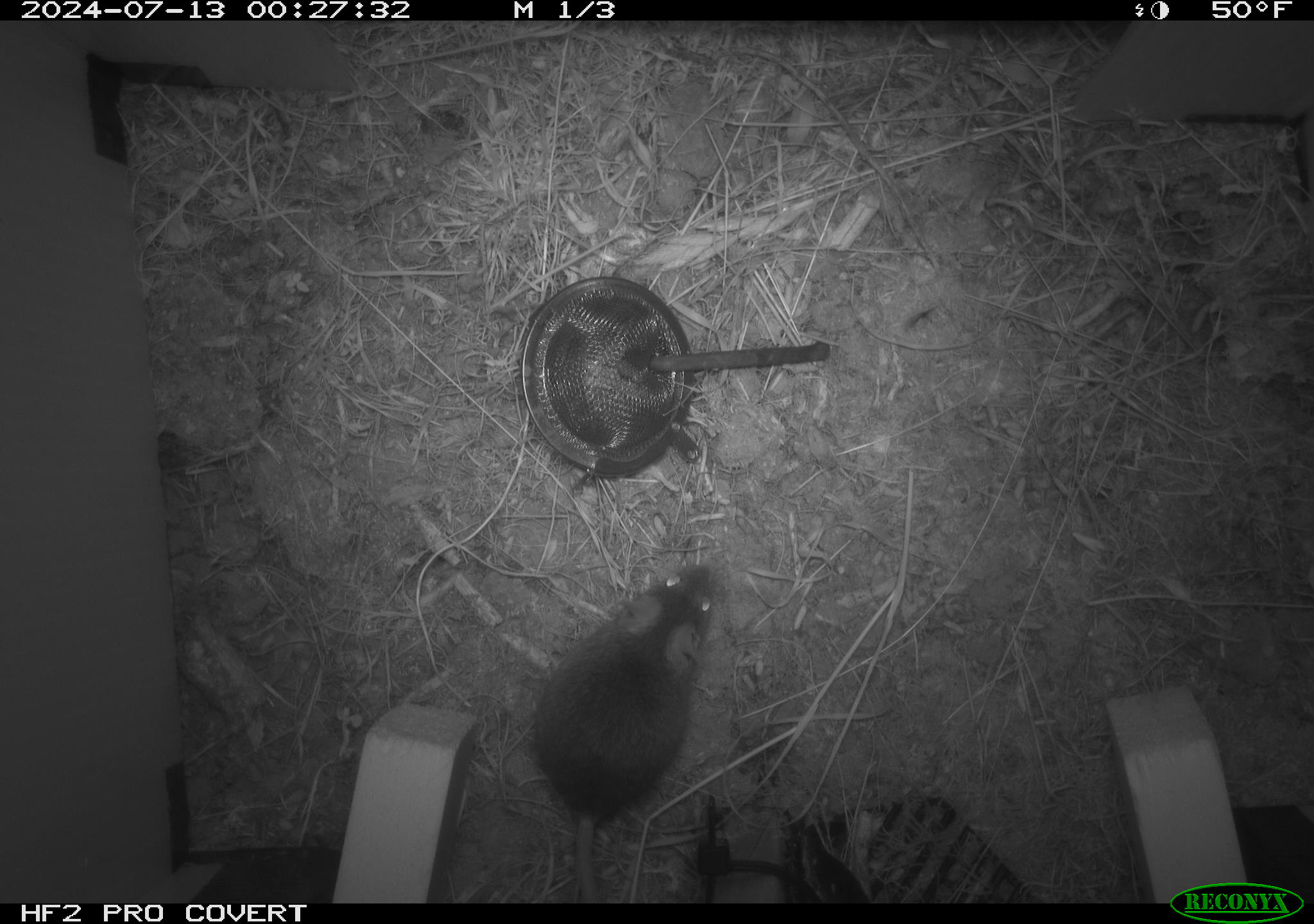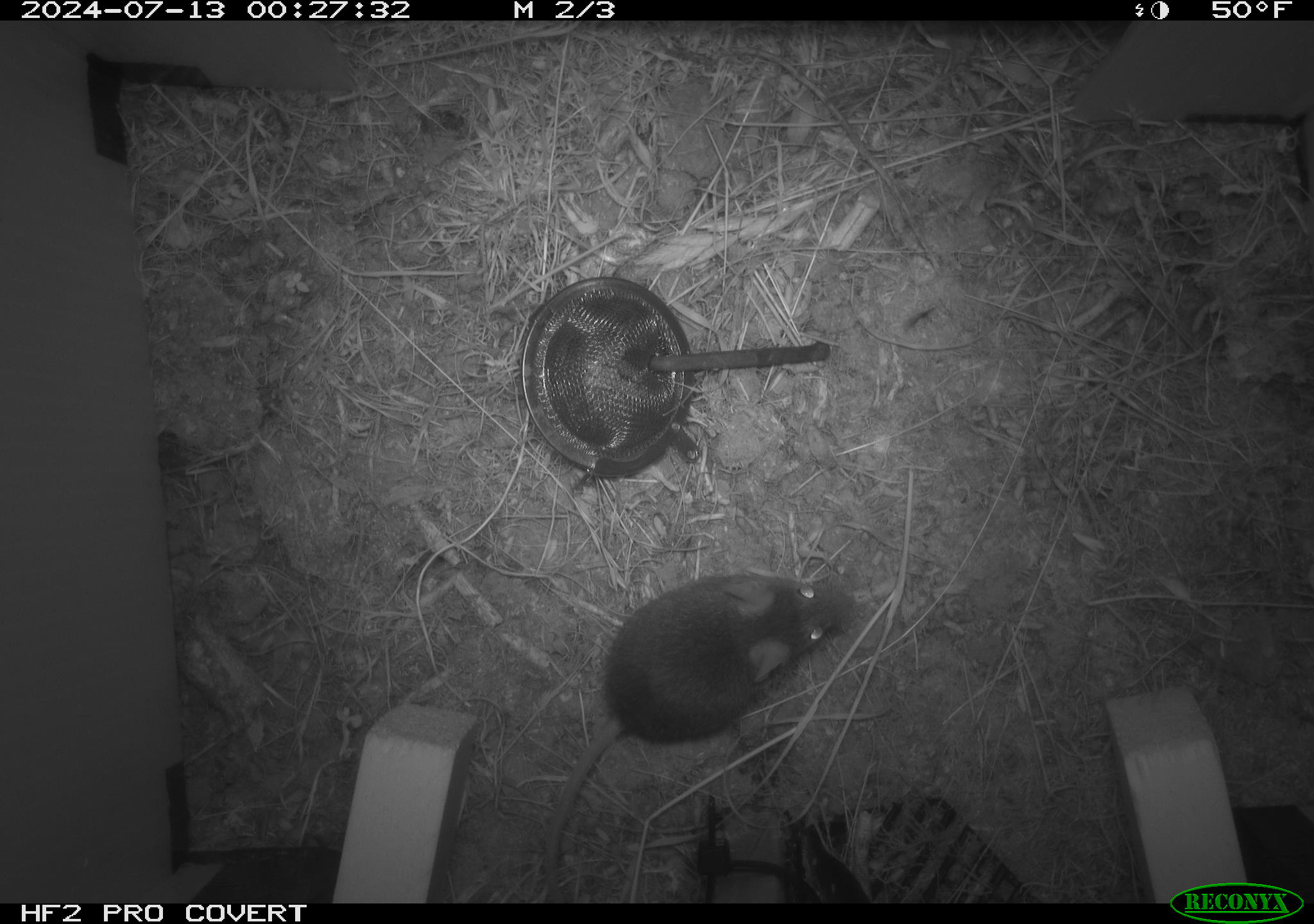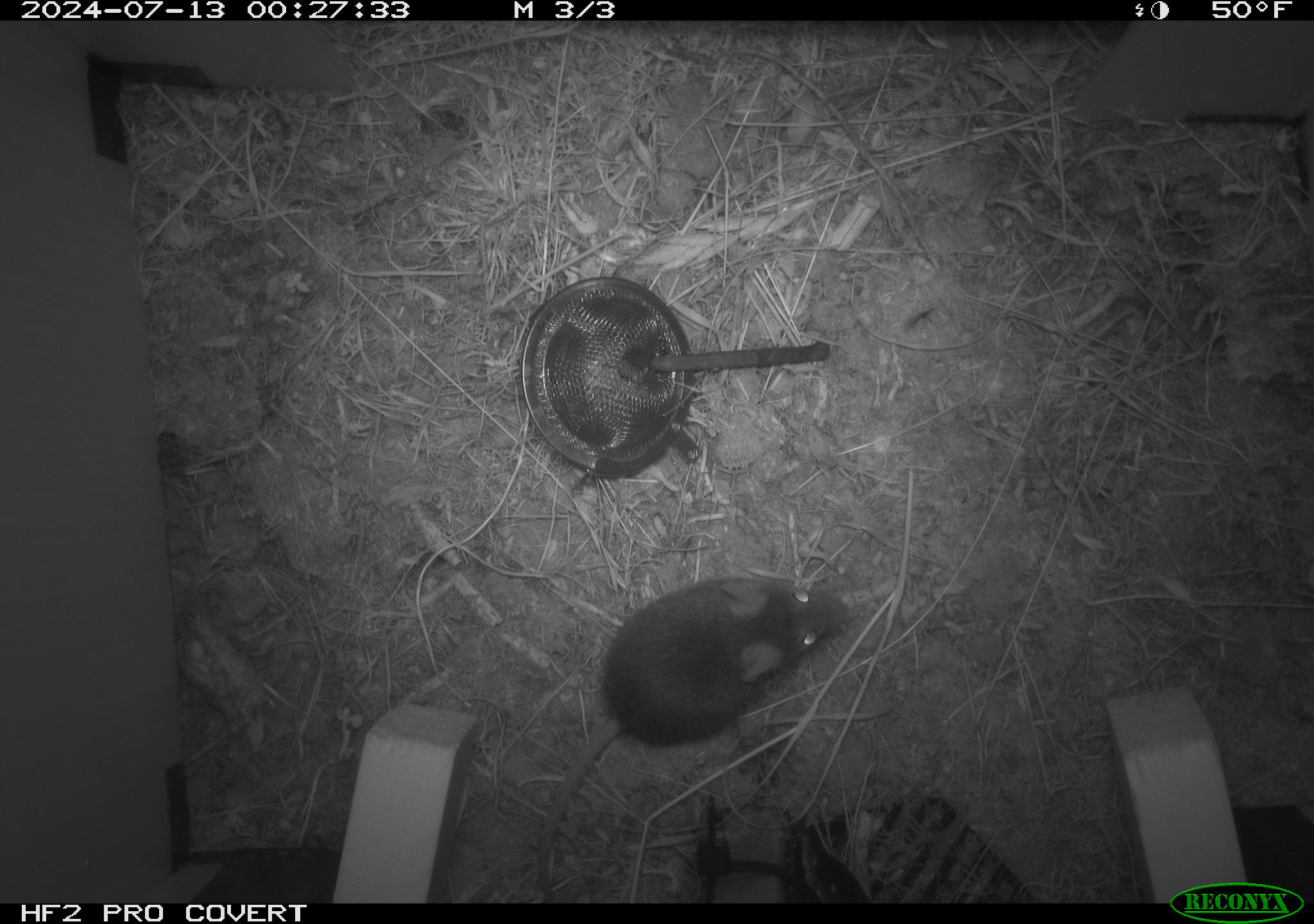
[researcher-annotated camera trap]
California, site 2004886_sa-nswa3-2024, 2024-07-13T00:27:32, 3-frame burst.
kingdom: Animalia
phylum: Chordata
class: Mammalia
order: Rodentia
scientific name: Rodentia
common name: rodent